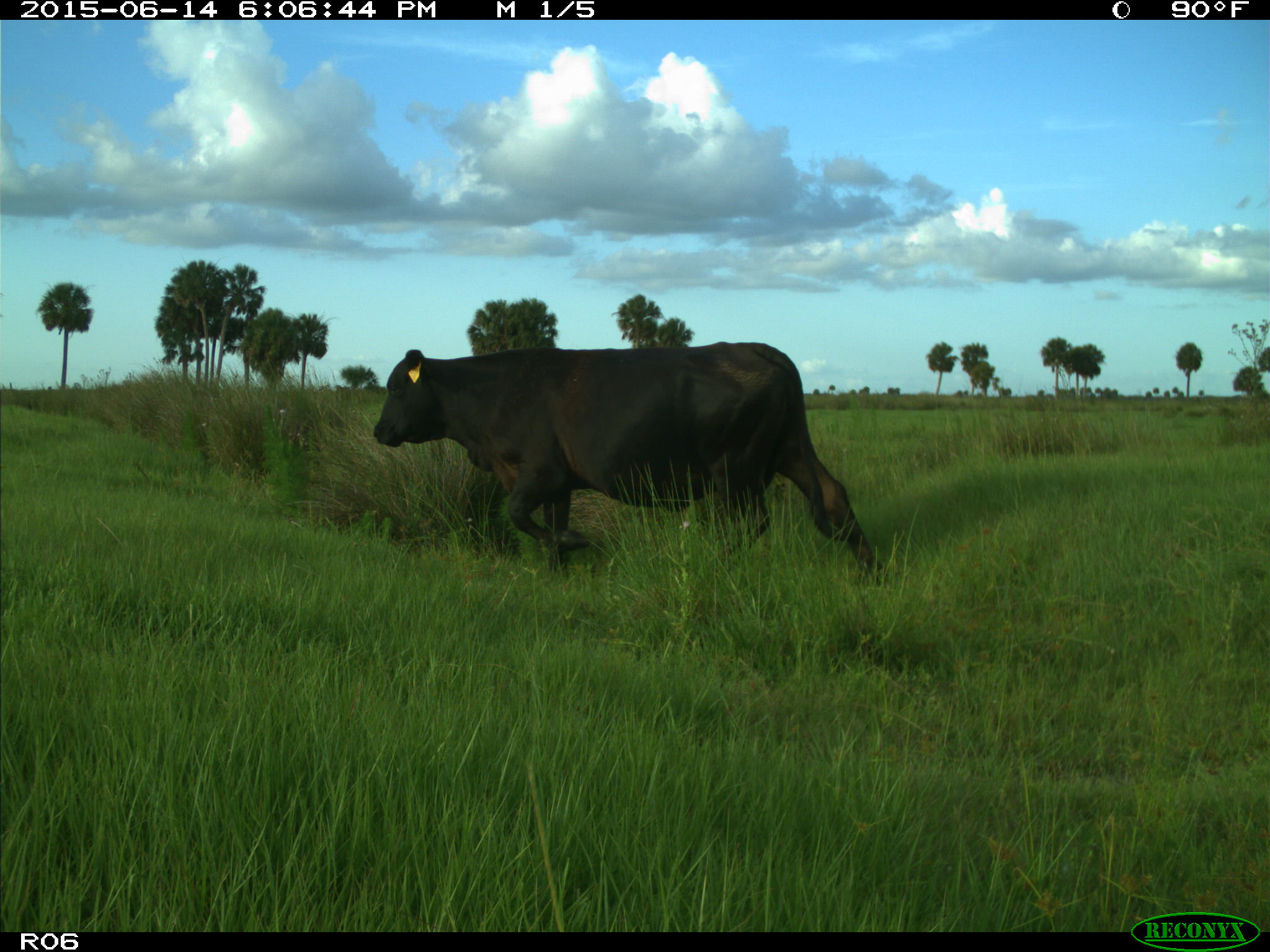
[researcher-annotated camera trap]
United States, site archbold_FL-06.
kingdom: Animalia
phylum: Chordata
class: Mammalia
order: Artiodactyla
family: Bovidae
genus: Bos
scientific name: Bos taurus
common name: domestic cow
Bos taurus (domestic cow).